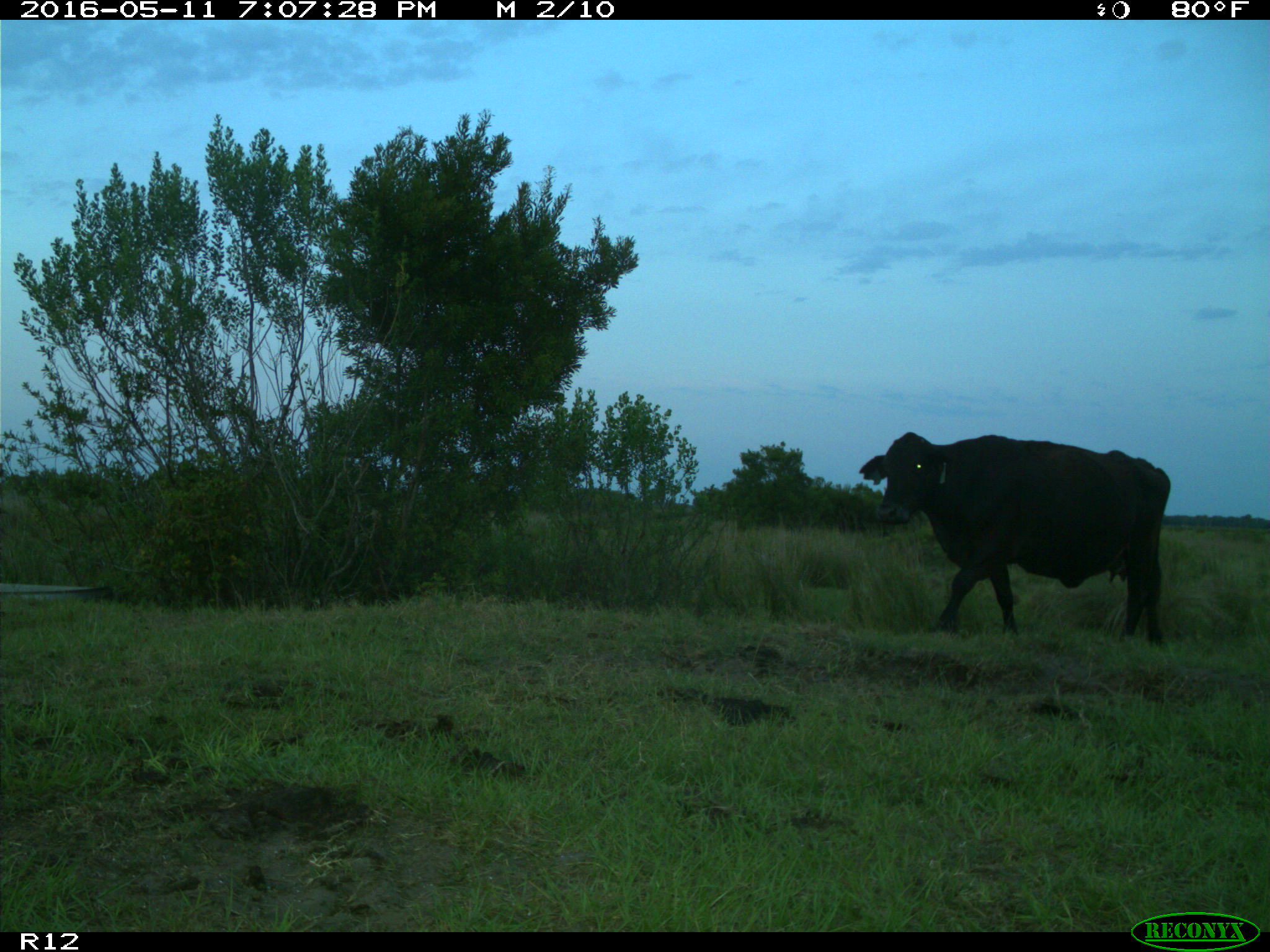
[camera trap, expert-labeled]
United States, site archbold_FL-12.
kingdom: Animalia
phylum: Chordata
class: Mammalia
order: Artiodactyla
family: Bovidae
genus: Bos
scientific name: Bos taurus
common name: domestic cow